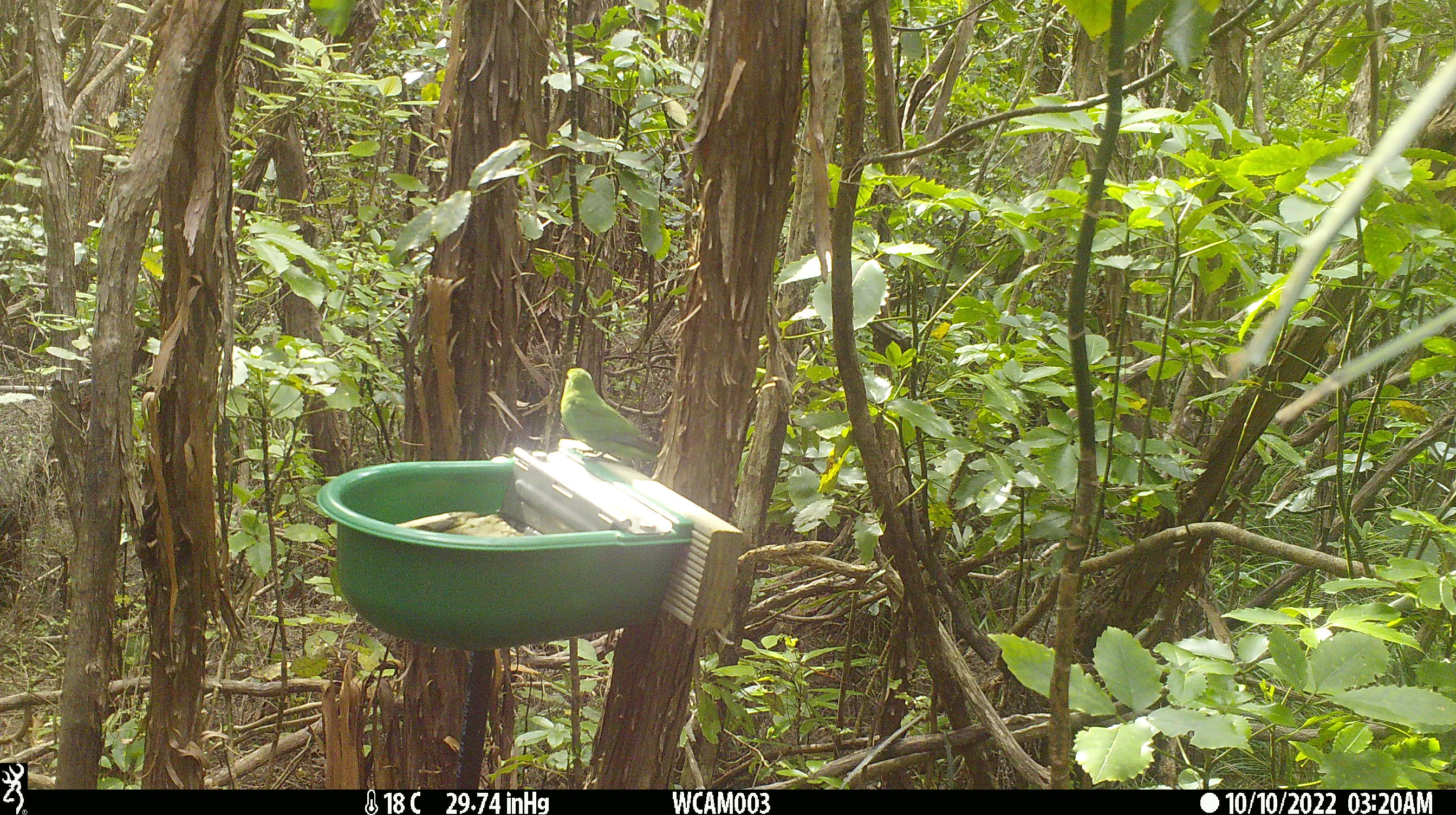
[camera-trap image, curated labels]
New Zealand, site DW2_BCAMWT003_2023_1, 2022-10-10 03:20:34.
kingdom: Animalia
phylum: Chordata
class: Aves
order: Psittaciformes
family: Psittaculidae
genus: Cyanoramphus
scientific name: Cyanoramphus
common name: parakeet